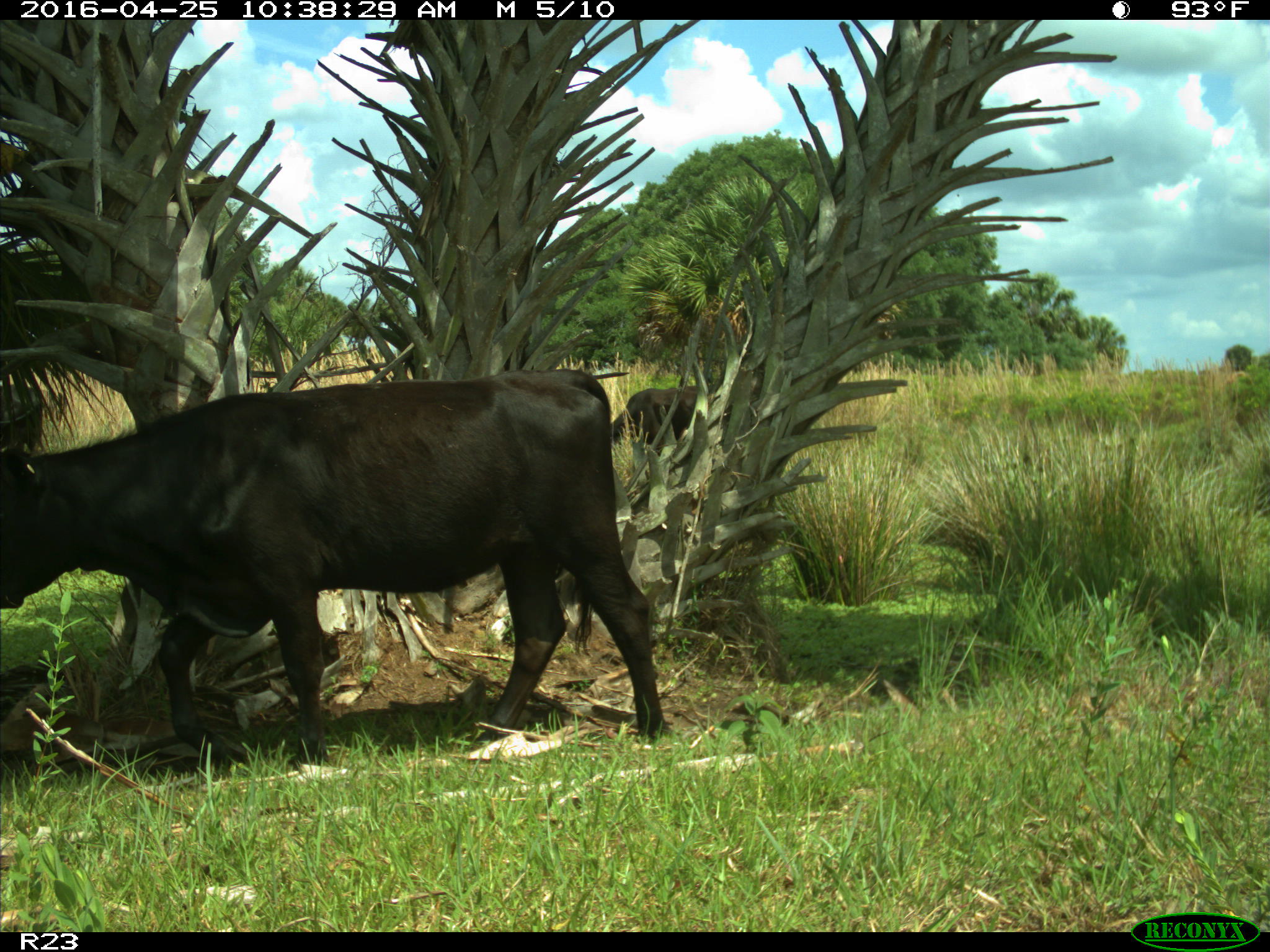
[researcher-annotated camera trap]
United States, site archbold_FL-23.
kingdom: Animalia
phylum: Chordata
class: Mammalia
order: Artiodactyla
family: Bovidae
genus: Bos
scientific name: Bos taurus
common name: domestic cow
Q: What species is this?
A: Bos taurus (domestic cow).